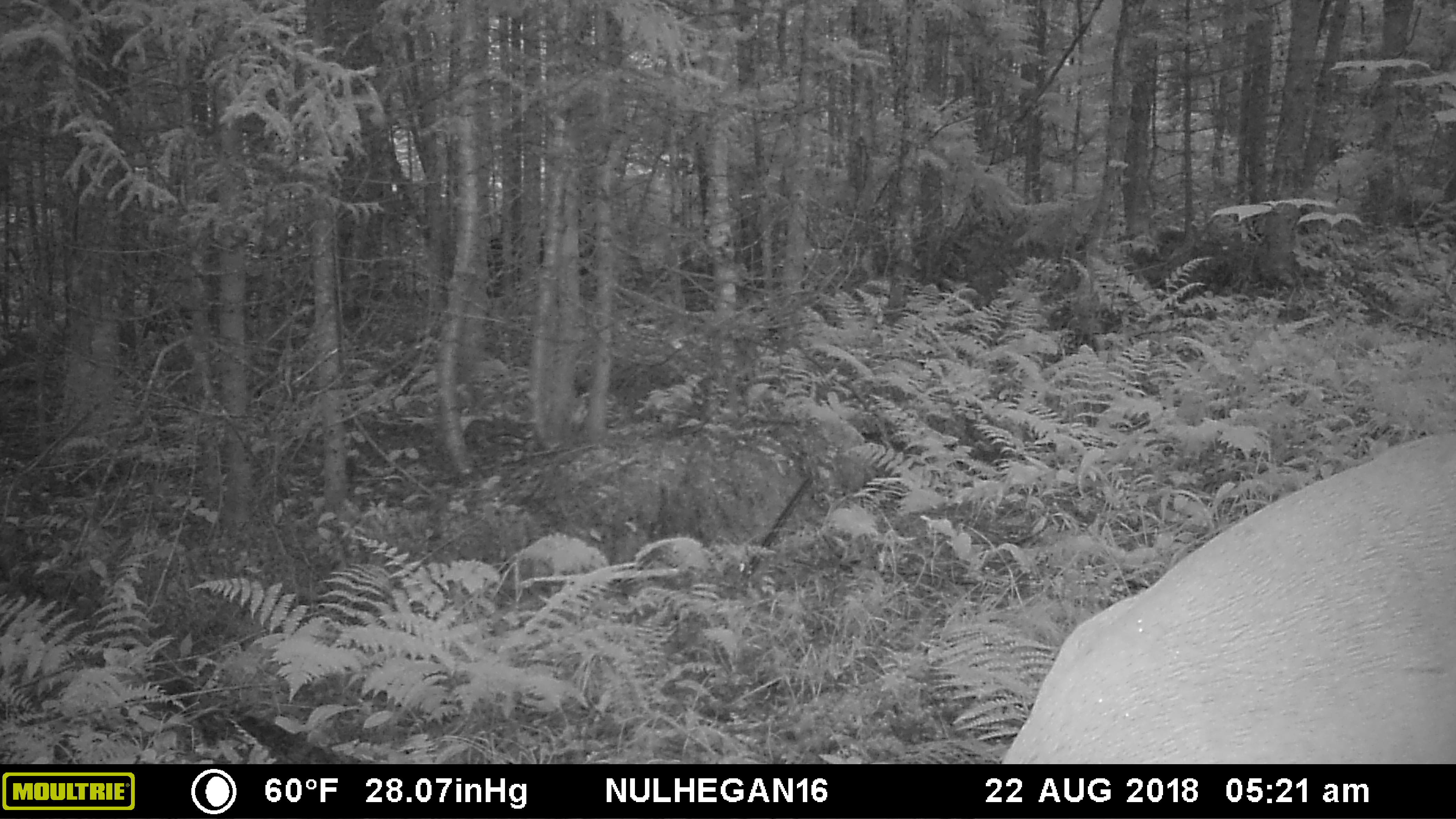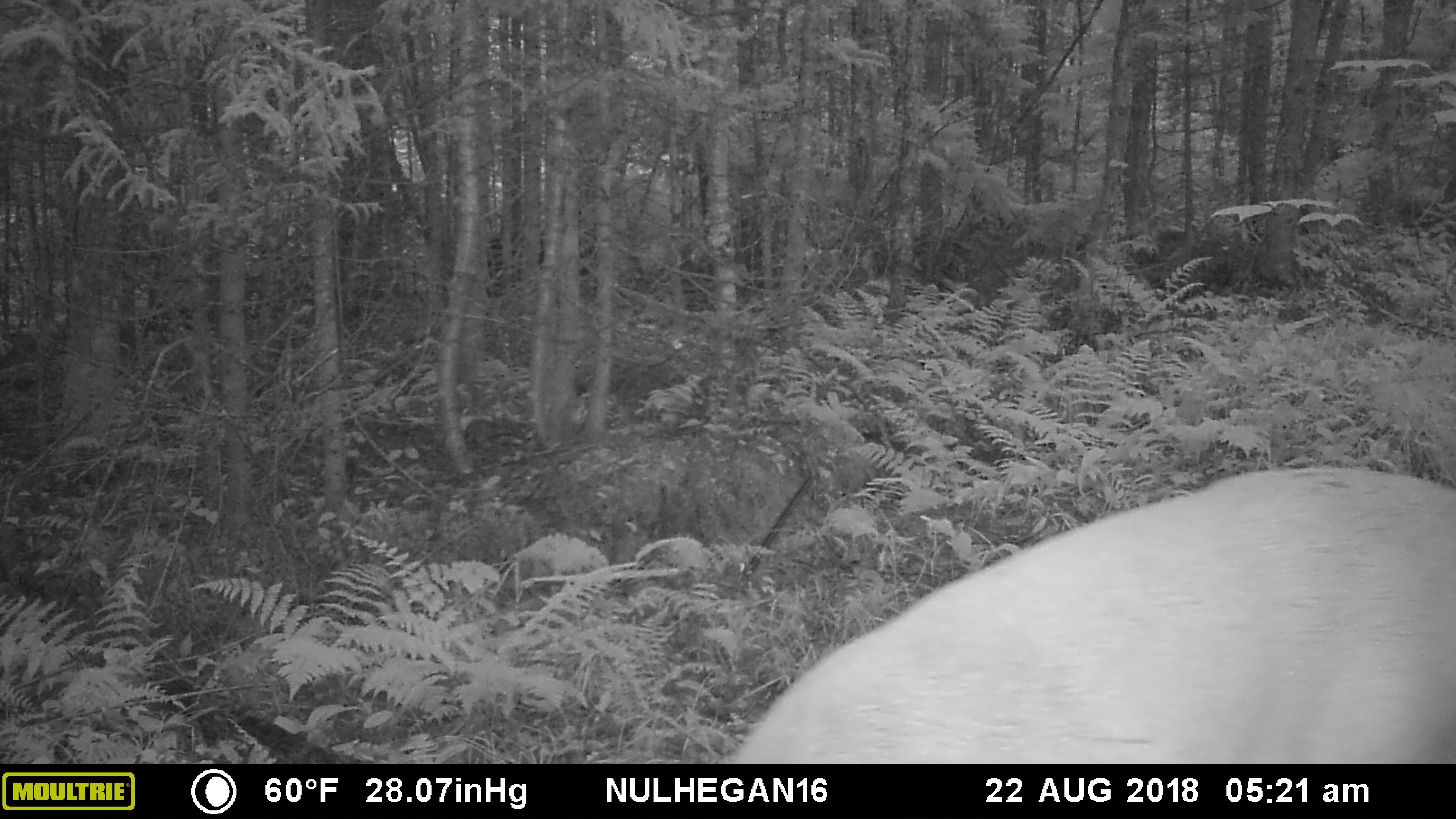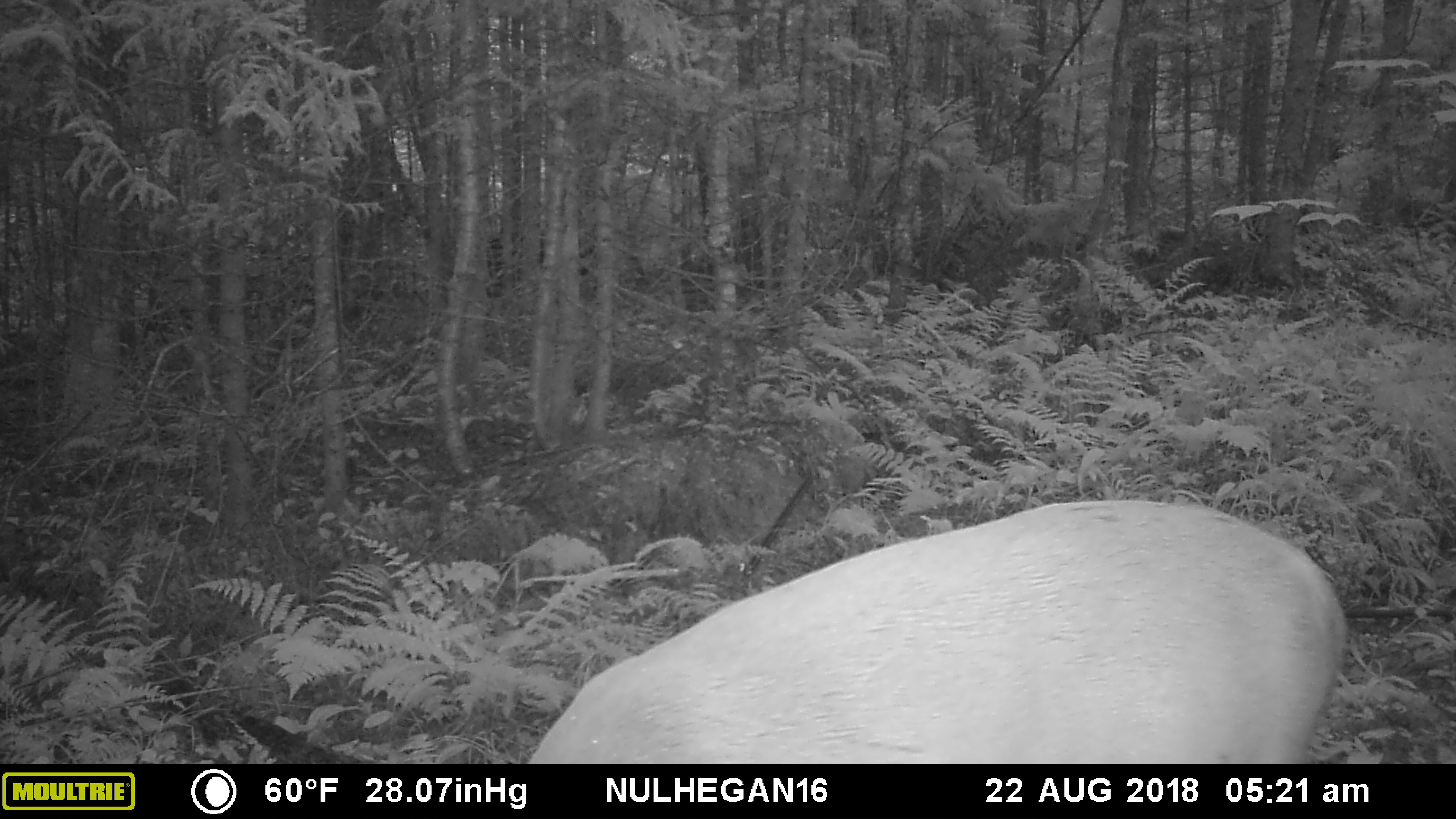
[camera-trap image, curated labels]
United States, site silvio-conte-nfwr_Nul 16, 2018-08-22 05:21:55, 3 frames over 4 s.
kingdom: Animalia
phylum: Chordata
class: Mammalia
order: Artiodactyla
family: Cervidae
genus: Odocoileus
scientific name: Odocoileus virginianus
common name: white-tailed deer